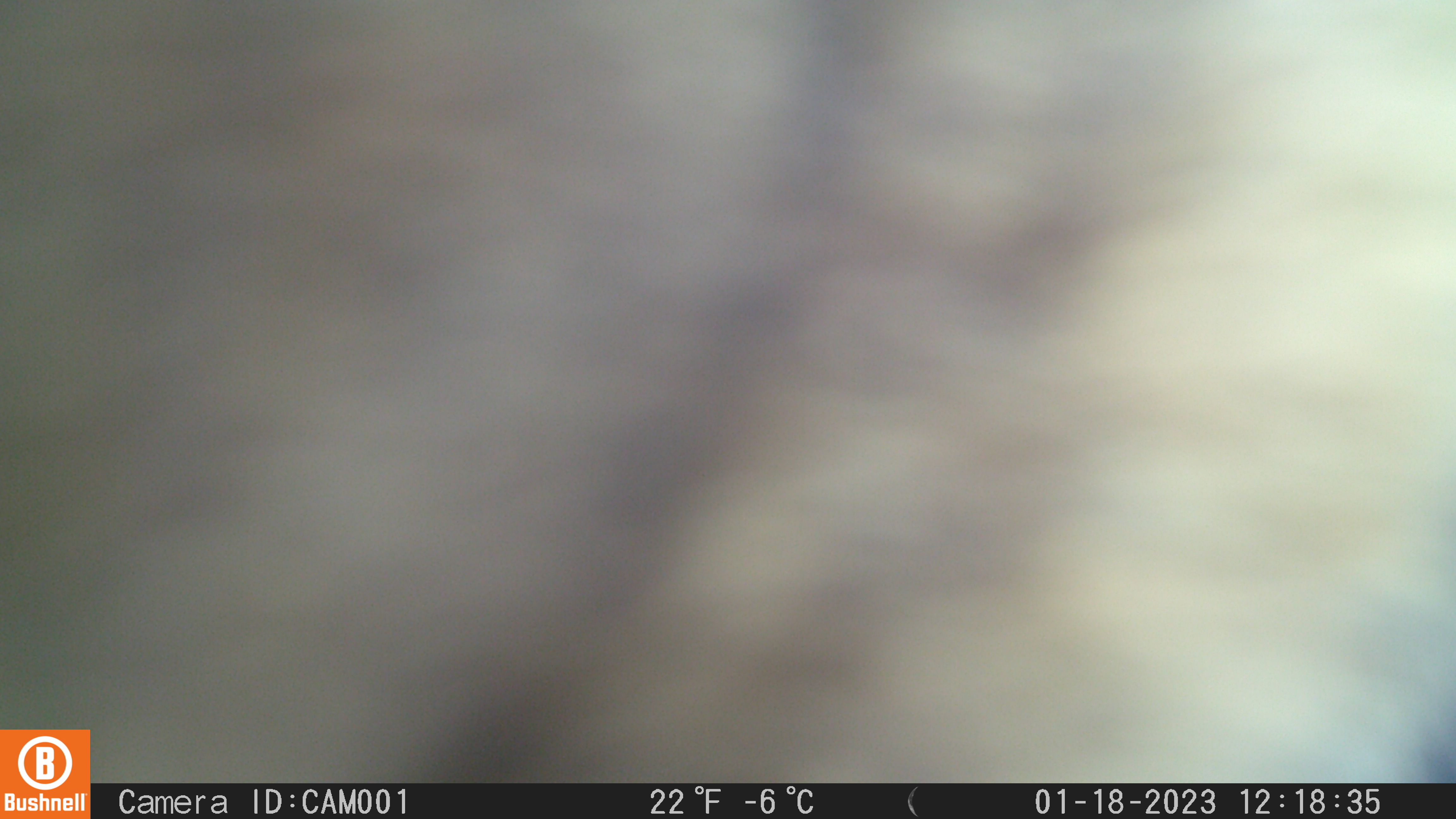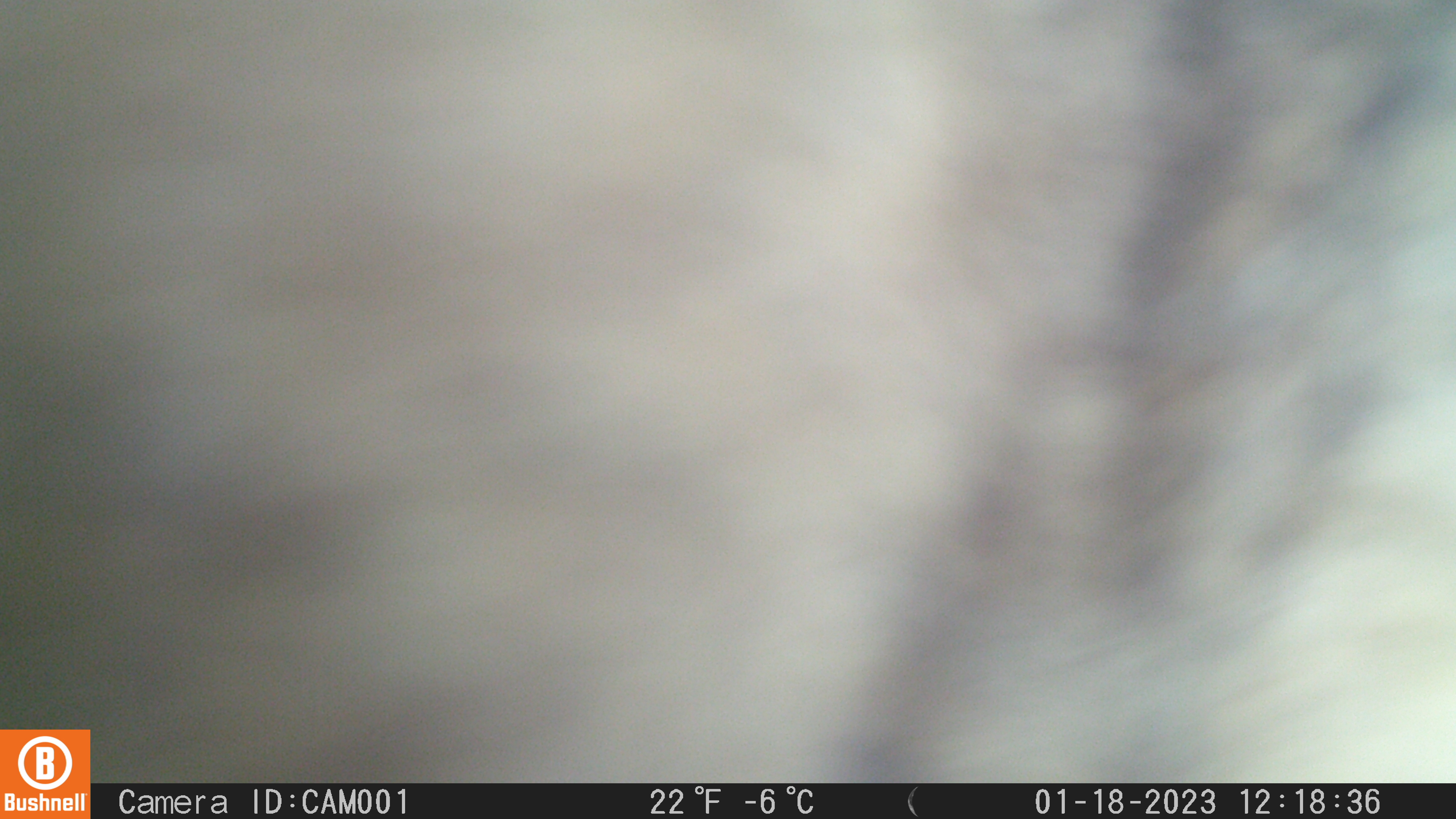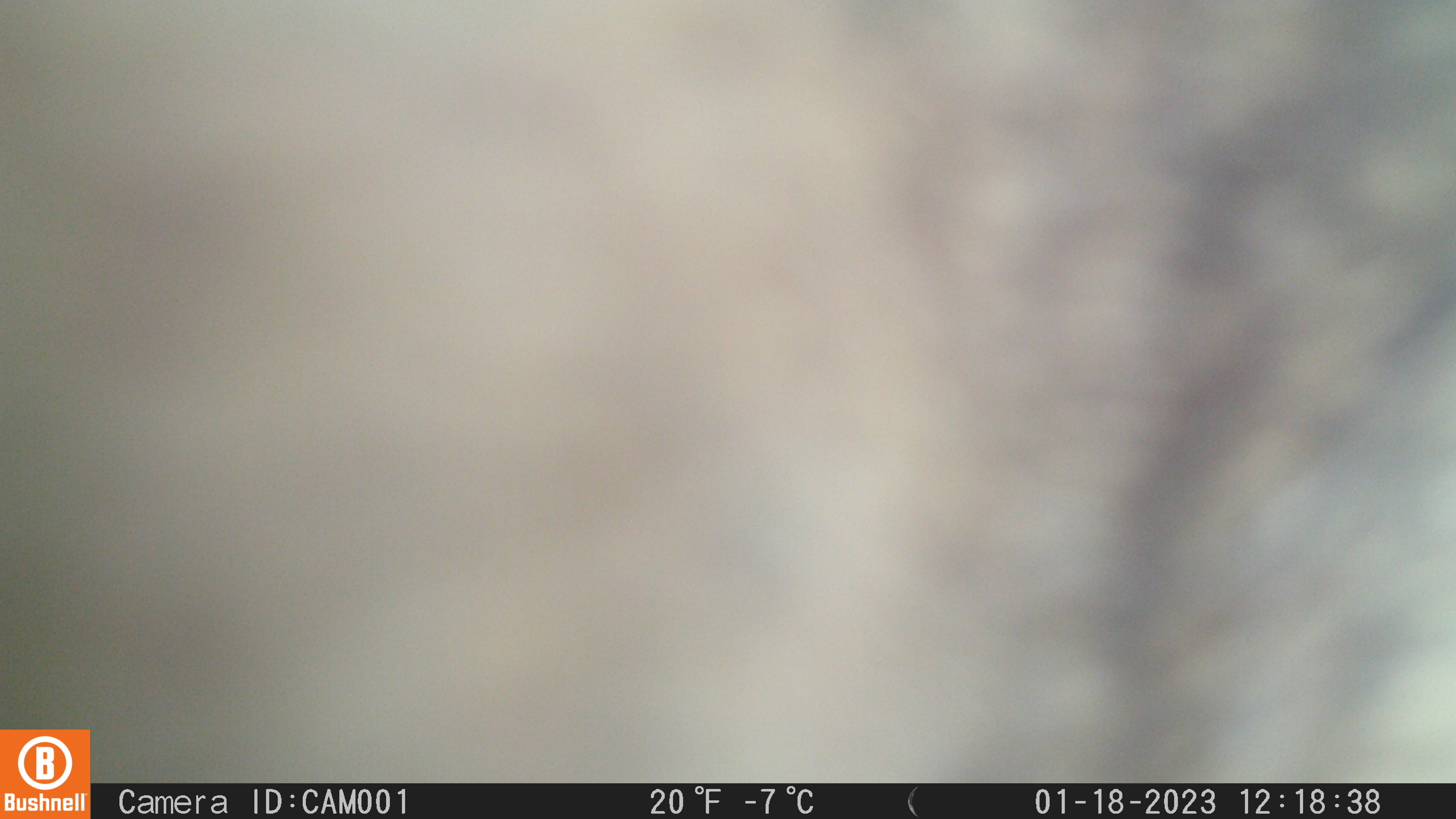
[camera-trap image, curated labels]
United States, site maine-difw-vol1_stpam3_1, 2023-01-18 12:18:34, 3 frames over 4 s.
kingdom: Animalia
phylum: Chordata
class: Mammalia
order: Artiodactyla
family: Cervidae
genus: Alces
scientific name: Alces alces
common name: moose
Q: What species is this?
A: Moose (Alces alces).